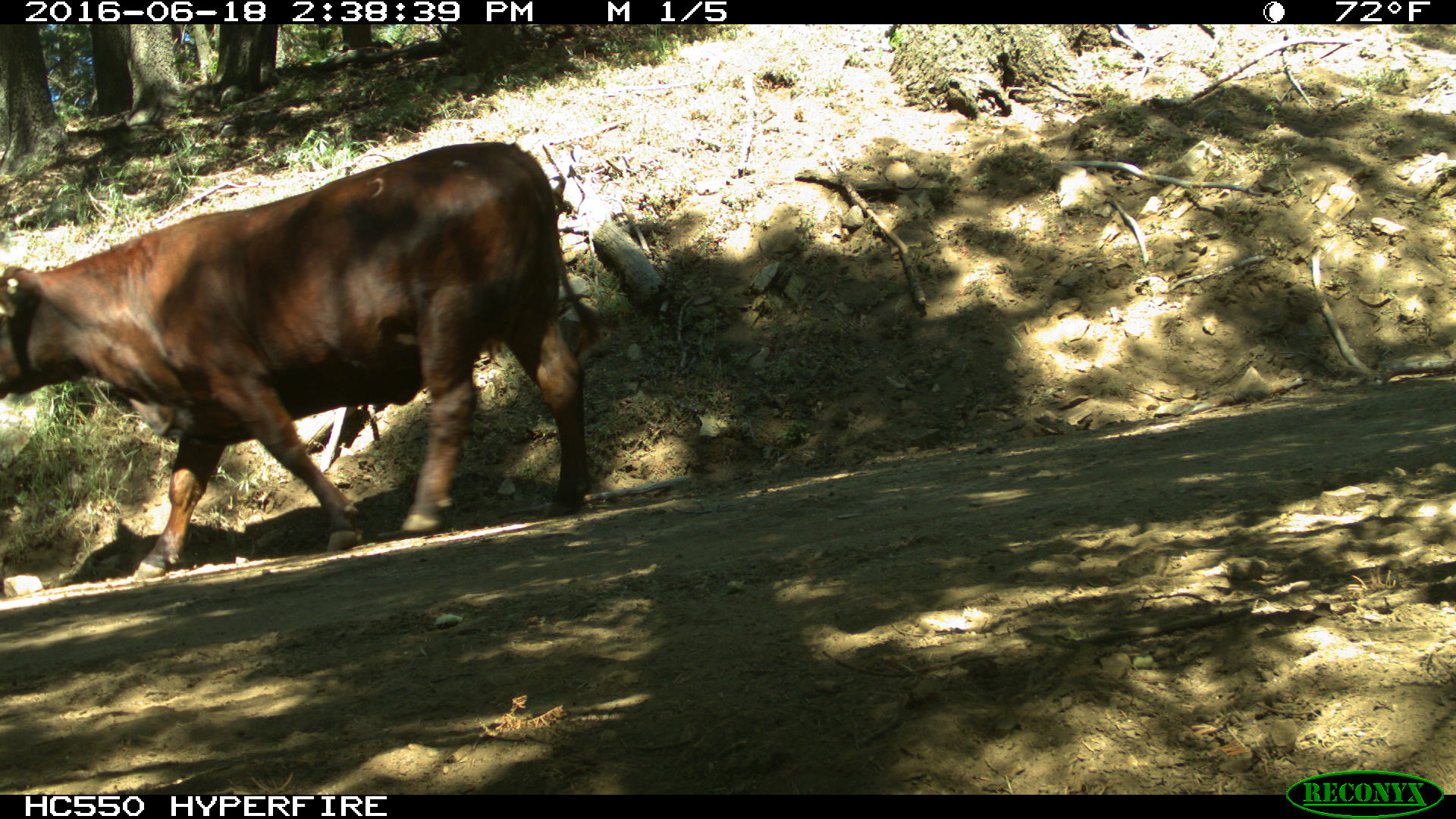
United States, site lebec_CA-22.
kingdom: Animalia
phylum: Chordata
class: Mammalia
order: Artiodactyla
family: Bovidae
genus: Bos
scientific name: Bos taurus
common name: domestic cow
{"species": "Bos taurus (domestic cow)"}